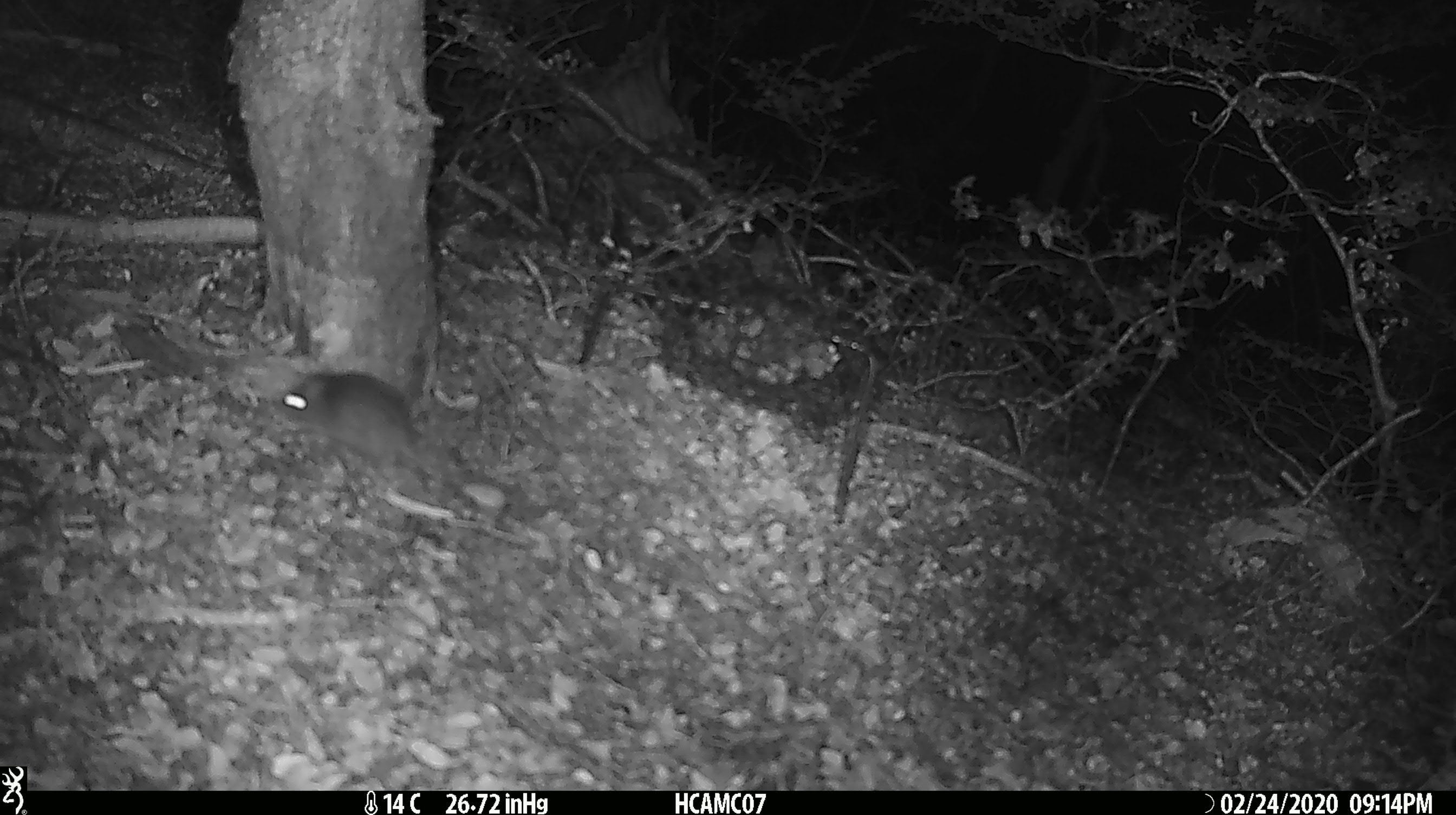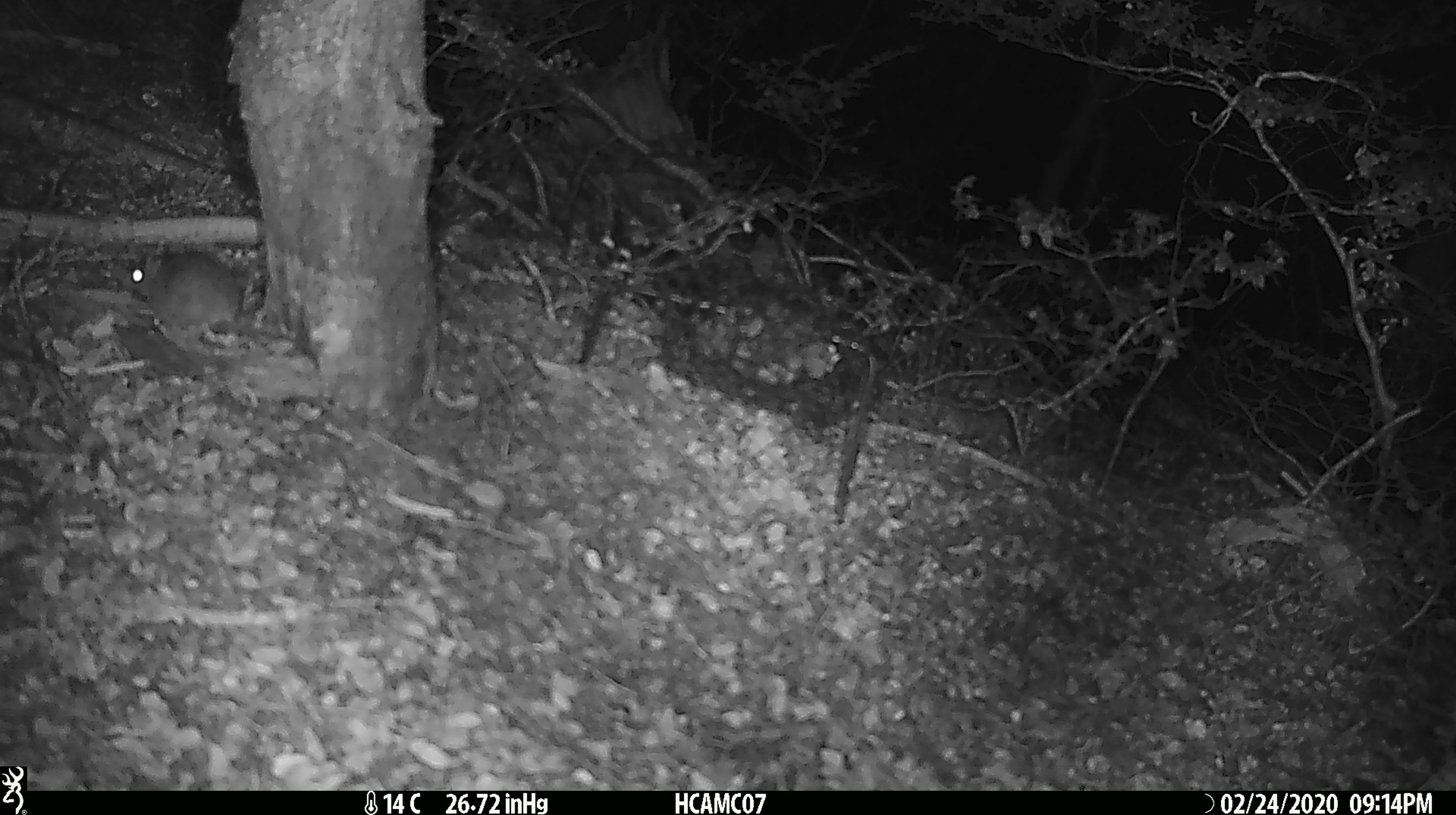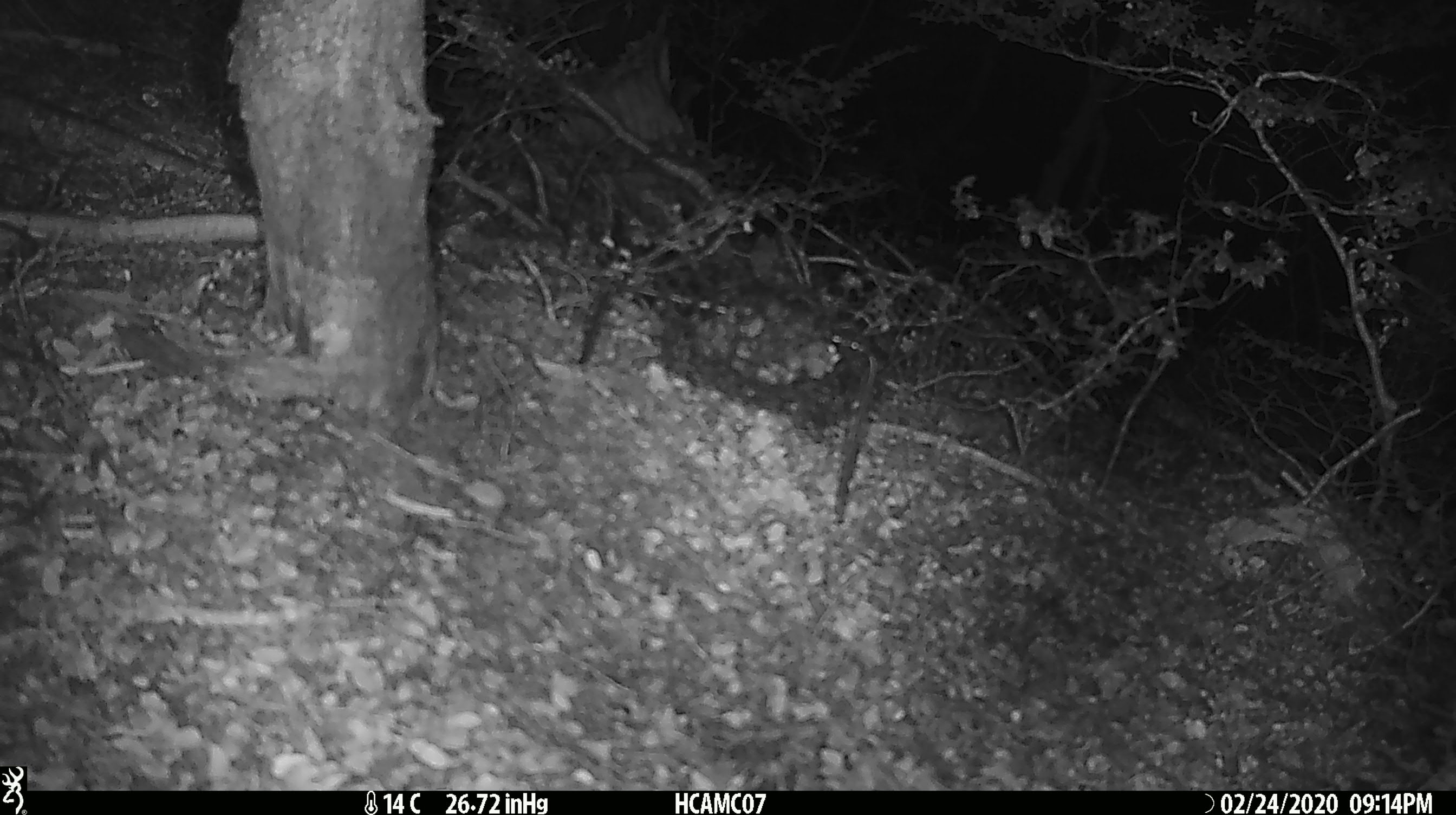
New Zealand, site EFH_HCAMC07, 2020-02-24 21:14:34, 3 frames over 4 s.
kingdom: Animalia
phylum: Chordata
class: Mammalia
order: Rodentia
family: Muridae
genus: Mus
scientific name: Mus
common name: mouse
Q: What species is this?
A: Mouse (Mus).